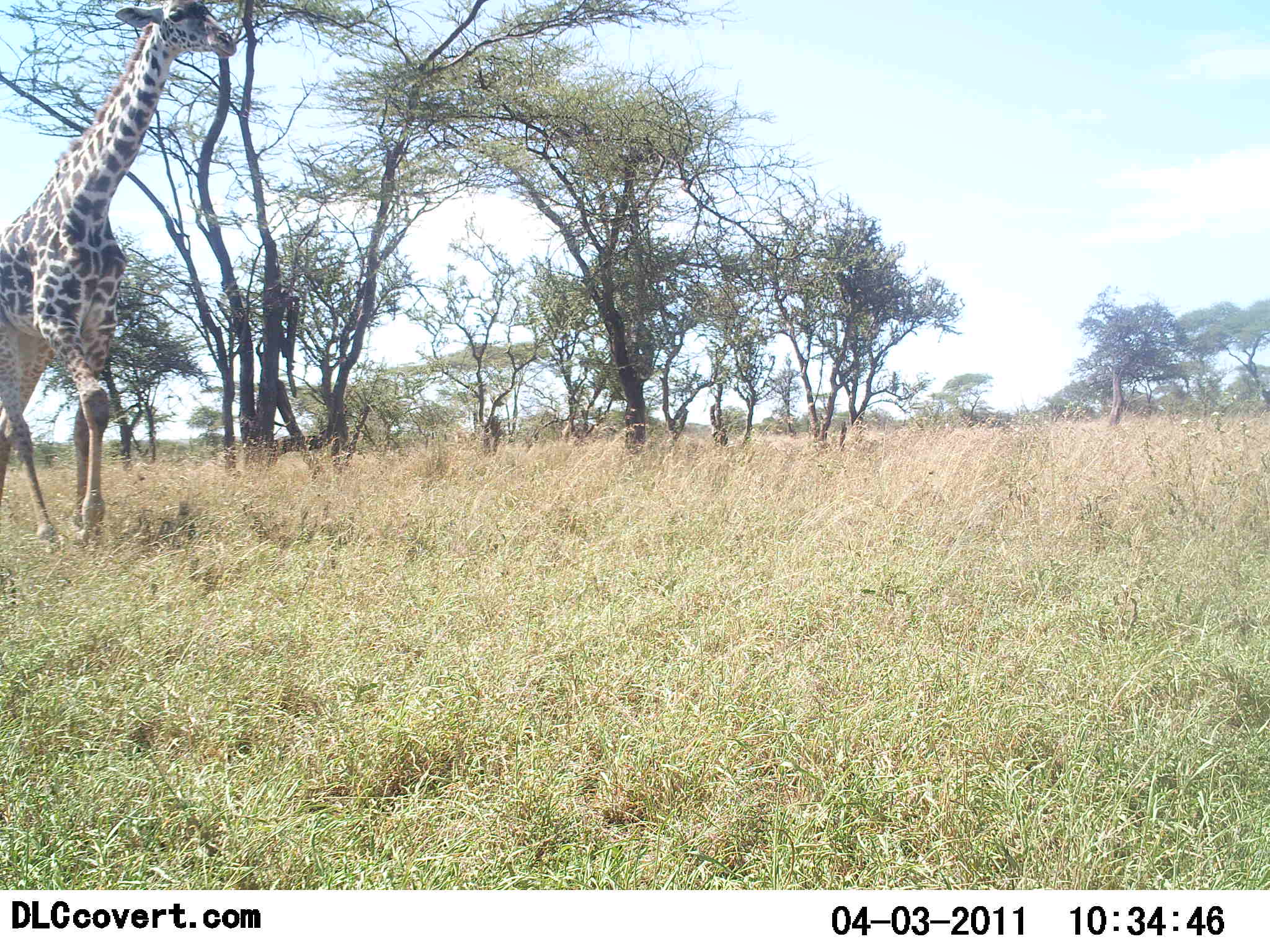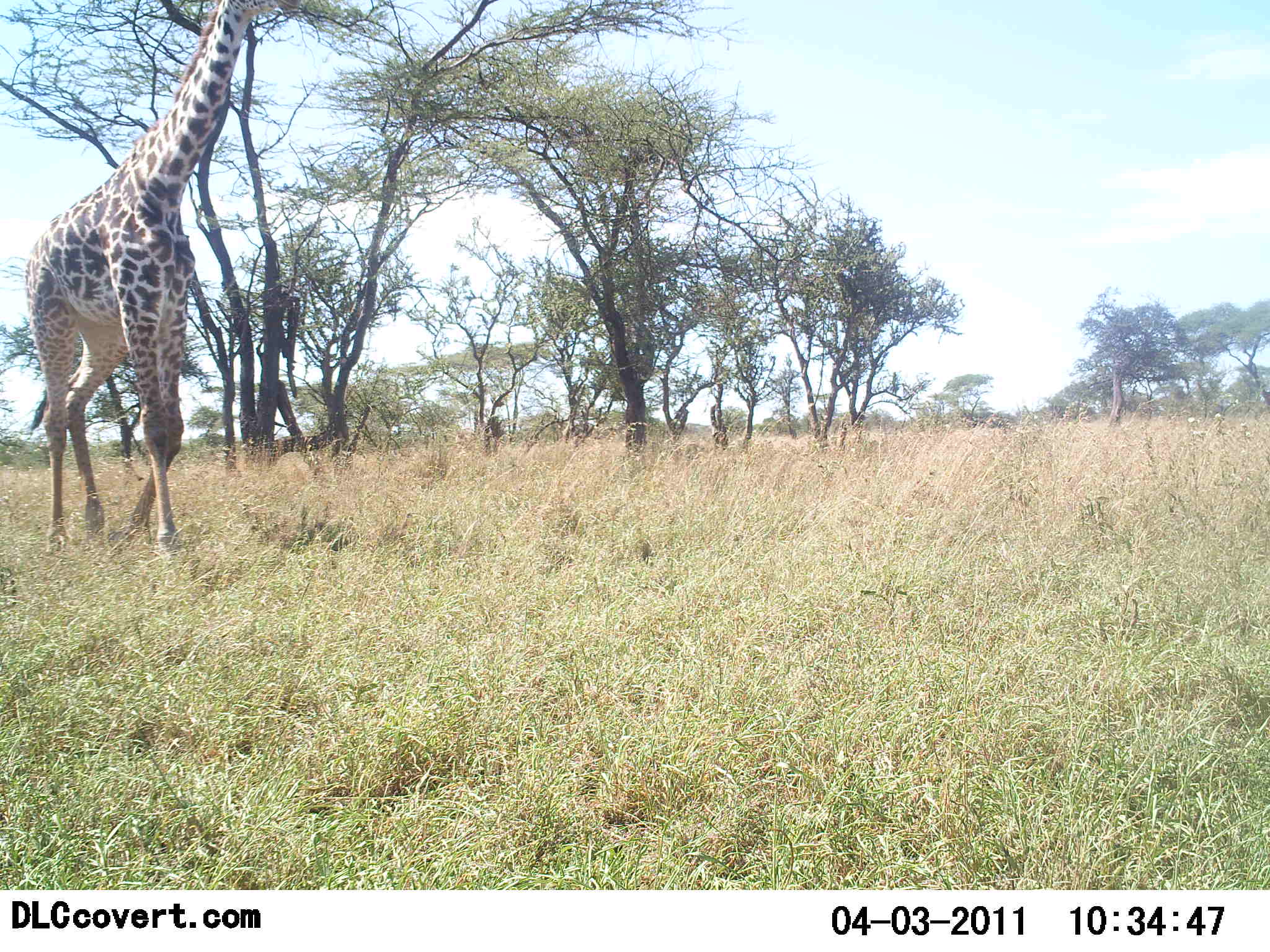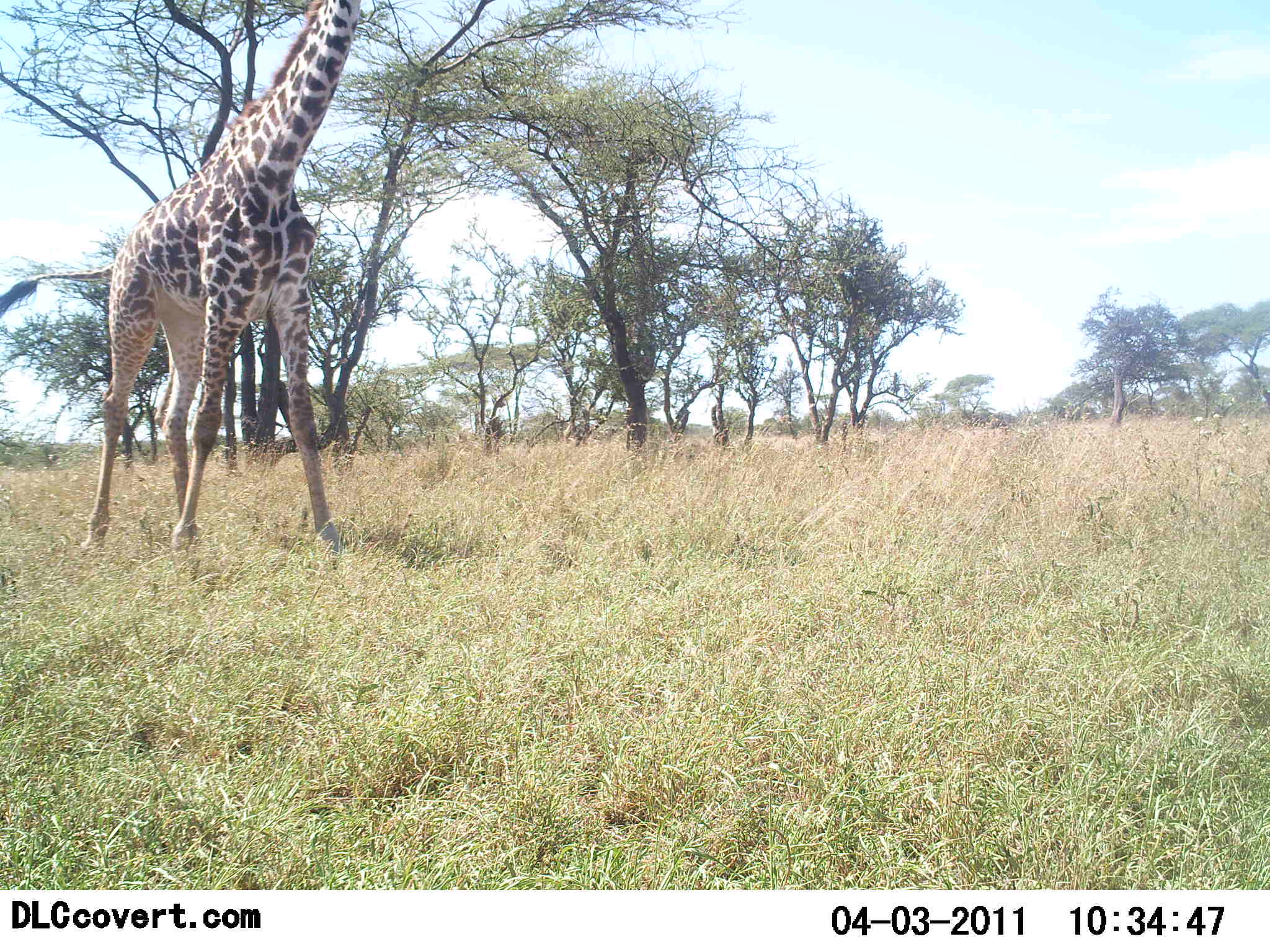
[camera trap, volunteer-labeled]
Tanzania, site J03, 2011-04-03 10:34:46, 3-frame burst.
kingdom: Animalia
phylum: Chordata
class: Mammalia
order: Artiodactyla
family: Giraffidae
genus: Giraffa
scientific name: Giraffa camelopardalis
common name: giraffe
Giraffe (Giraffa camelopardalis), count 1. Behavior (volunteer vote fractions): standing 18%, resting 0%, moving 91%, interacting 0%. Young present (vote fraction): 0%. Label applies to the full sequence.